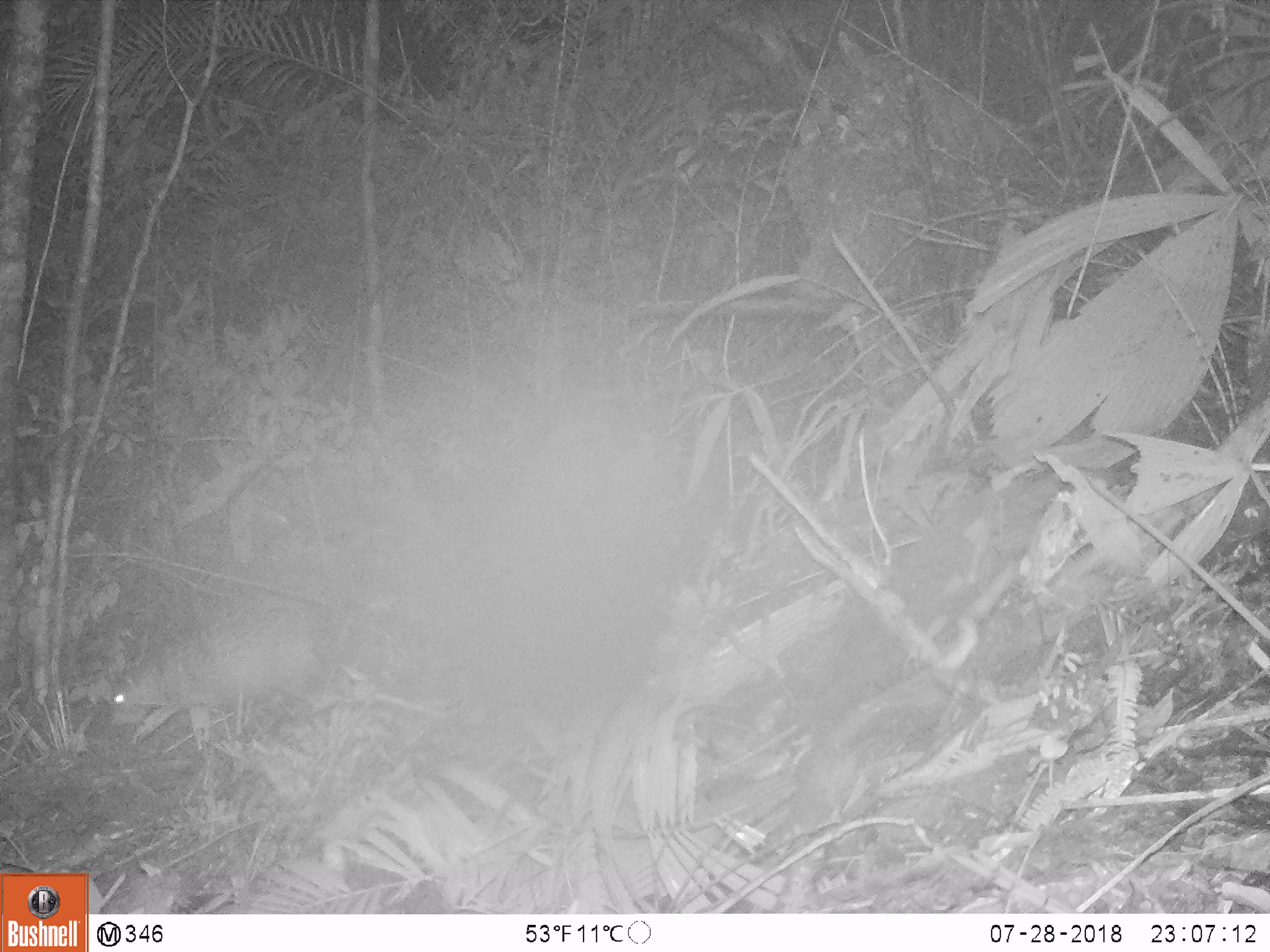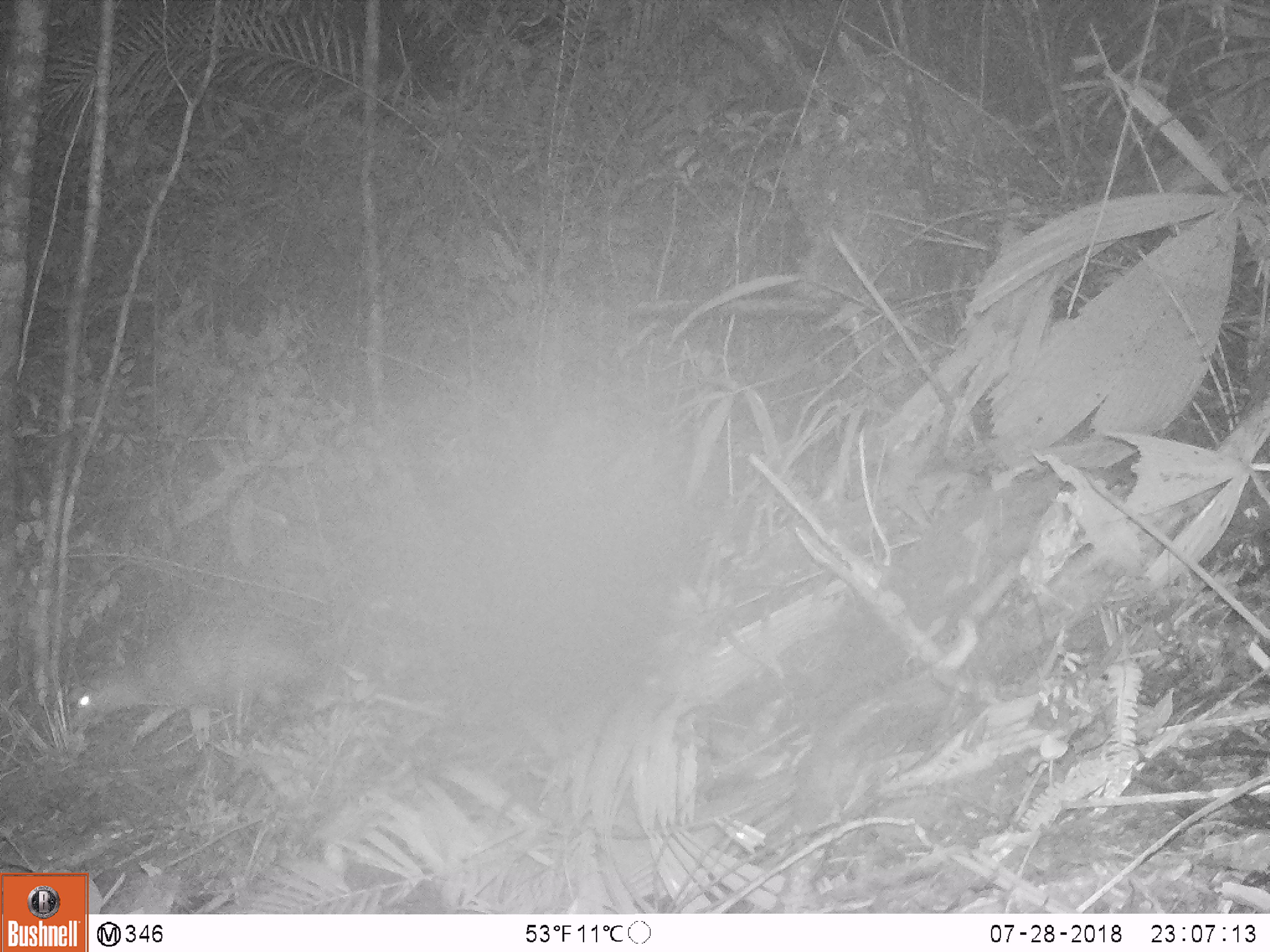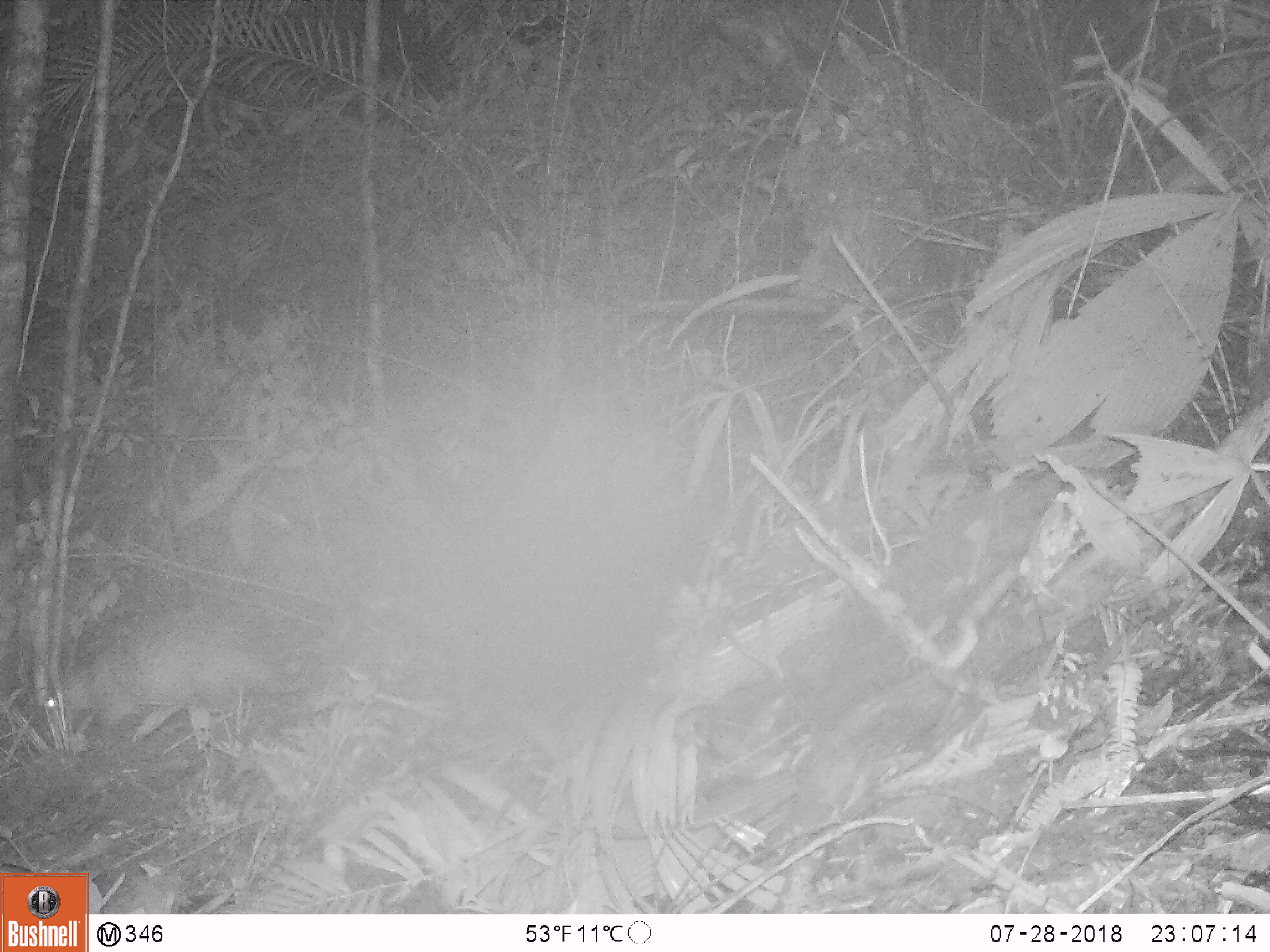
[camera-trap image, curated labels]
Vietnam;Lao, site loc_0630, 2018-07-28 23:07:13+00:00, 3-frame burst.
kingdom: Animalia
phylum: Chordata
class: Mammalia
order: Rodentia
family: Hystricidae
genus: Atherurus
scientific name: Atherurus macrourus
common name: asiatic brush-tailed porcupine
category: asiatic brush tailed porcupine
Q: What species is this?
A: Asiatic brush tailed porcupine (asiatic brush-tailed porcupine) (Atherurus macrourus).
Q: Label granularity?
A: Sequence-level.